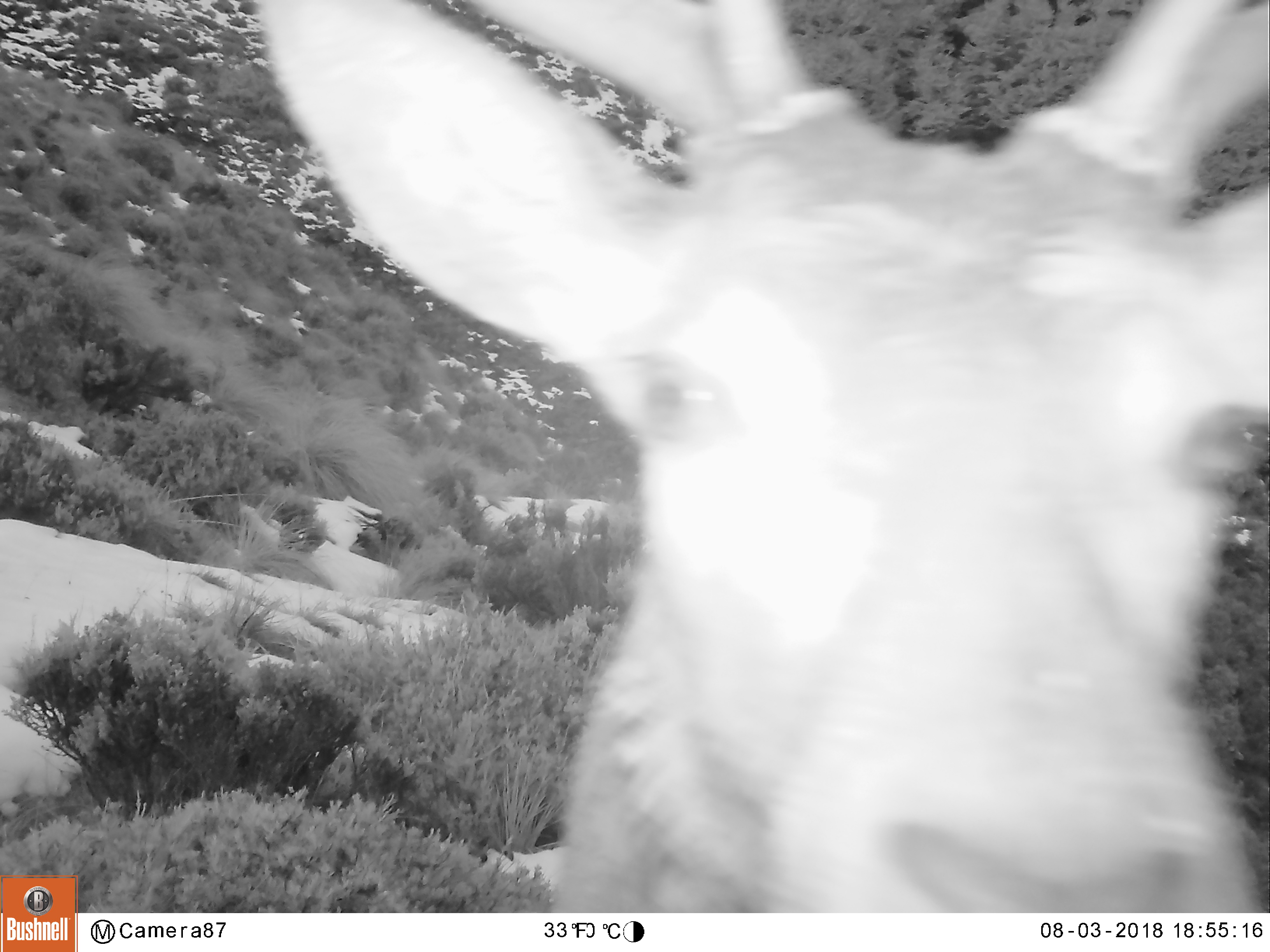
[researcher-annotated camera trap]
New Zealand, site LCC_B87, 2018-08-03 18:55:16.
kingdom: Animalia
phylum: Chordata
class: Mammalia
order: Artiodactyla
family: Cervidae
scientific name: Cervidae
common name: deer